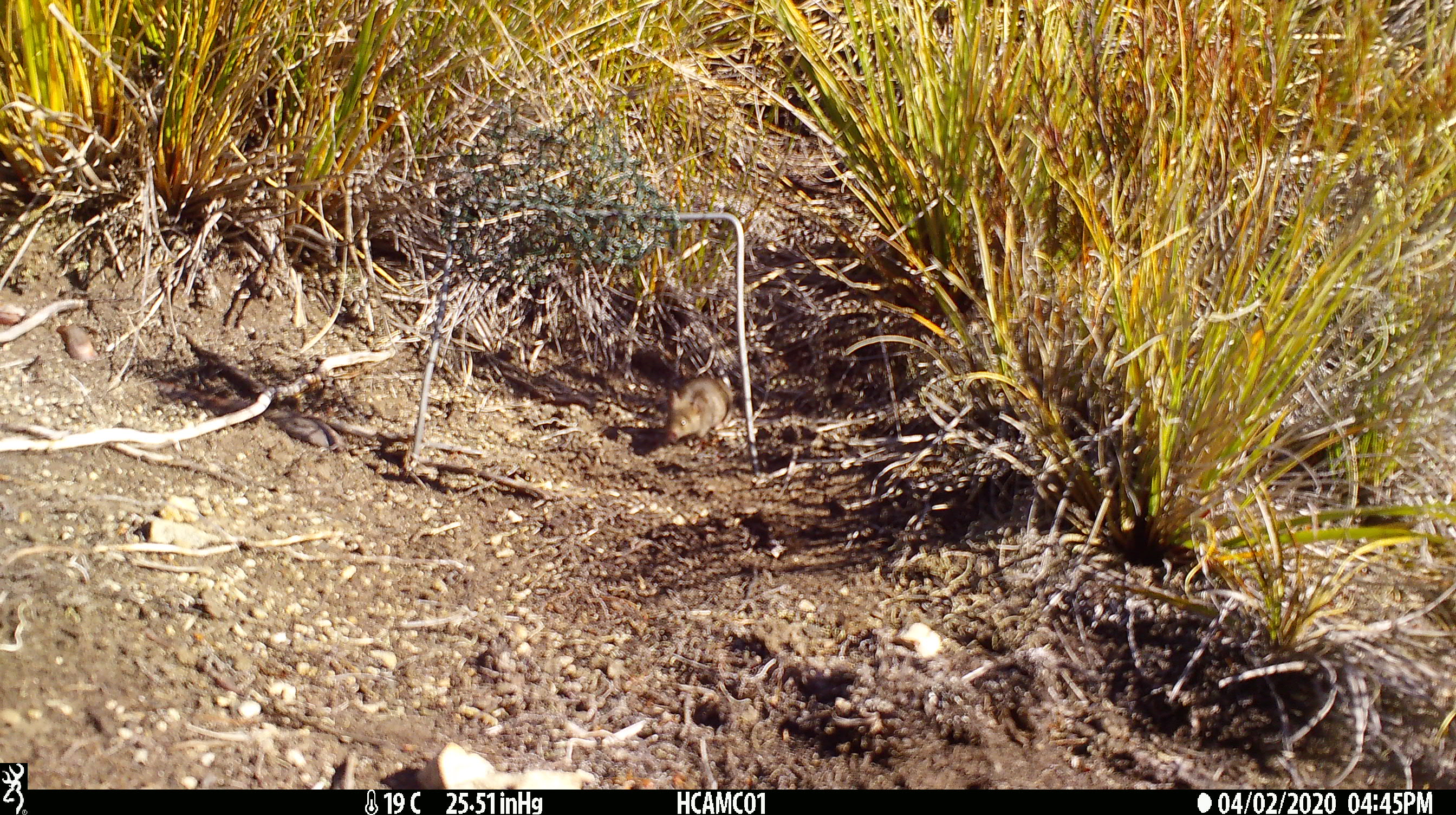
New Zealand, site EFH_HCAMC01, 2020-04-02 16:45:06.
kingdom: Animalia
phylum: Chordata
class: Mammalia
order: Rodentia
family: Muridae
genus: Mus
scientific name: Mus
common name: mouse